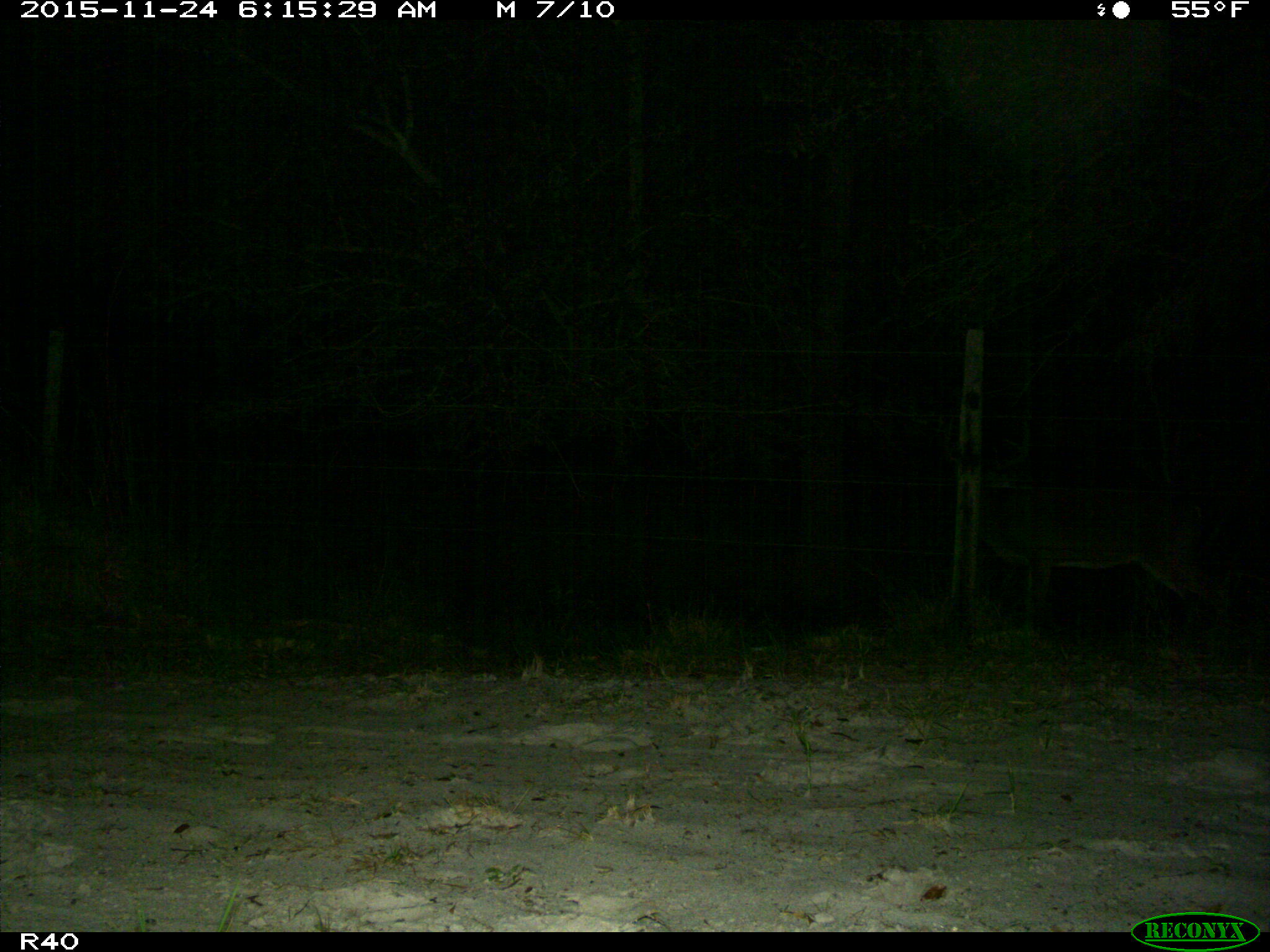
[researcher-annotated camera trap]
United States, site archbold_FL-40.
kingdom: Animalia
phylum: Chordata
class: Mammalia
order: Artiodactyla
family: Cervidae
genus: Odocoileus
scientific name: Odocoileus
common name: deer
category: unidentified deer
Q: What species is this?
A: Unidentified deer (deer) (Odocoileus).